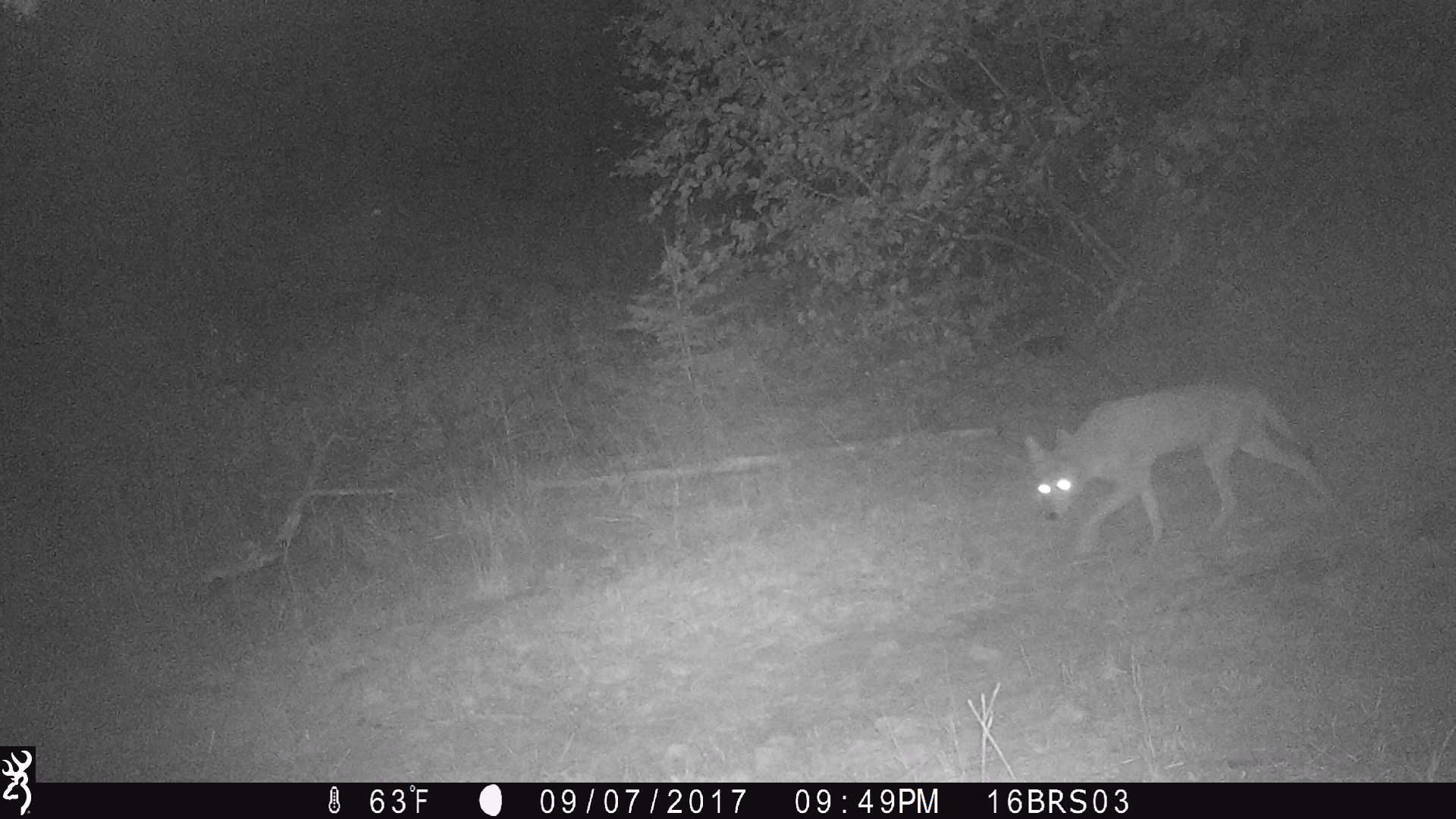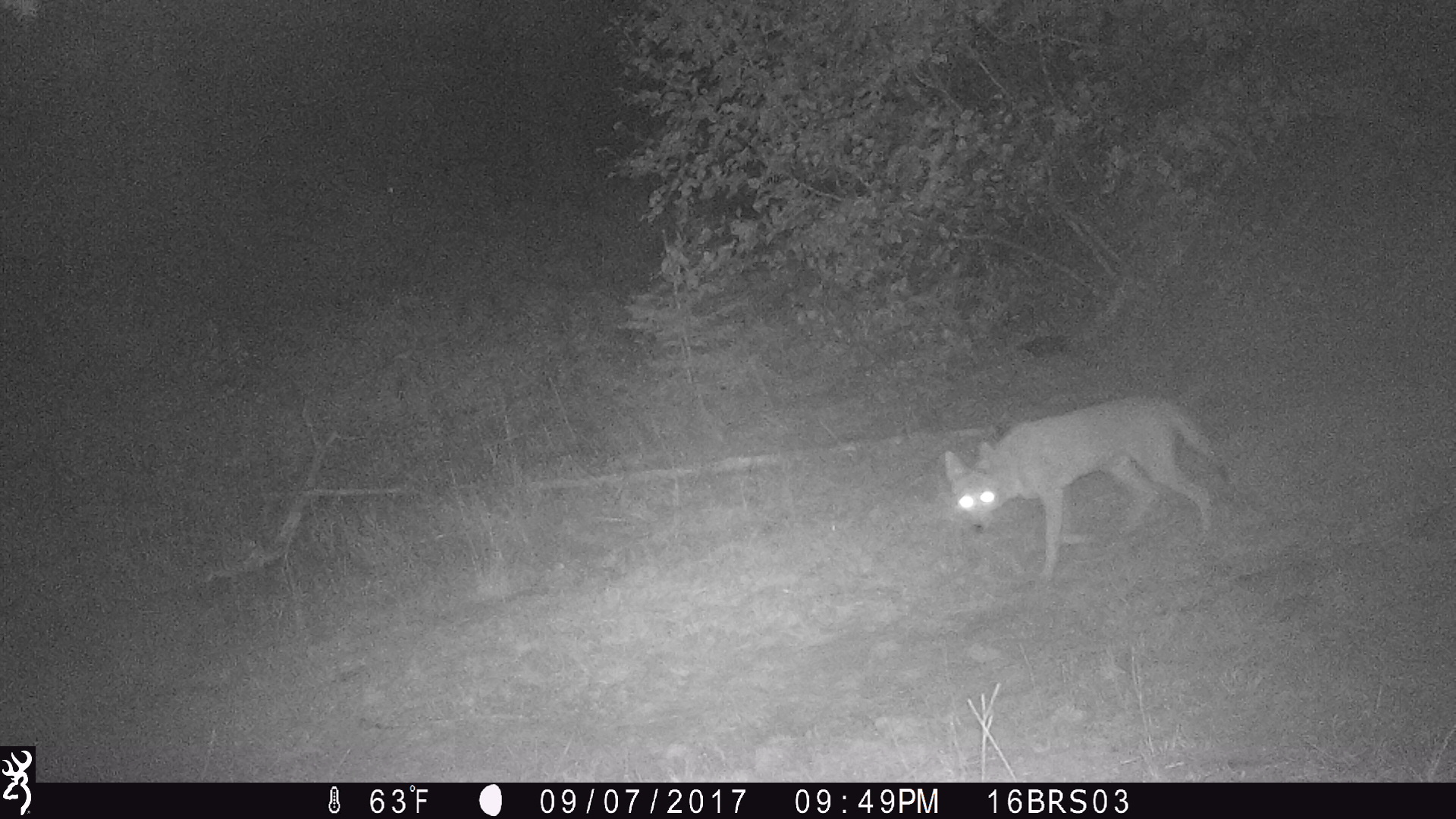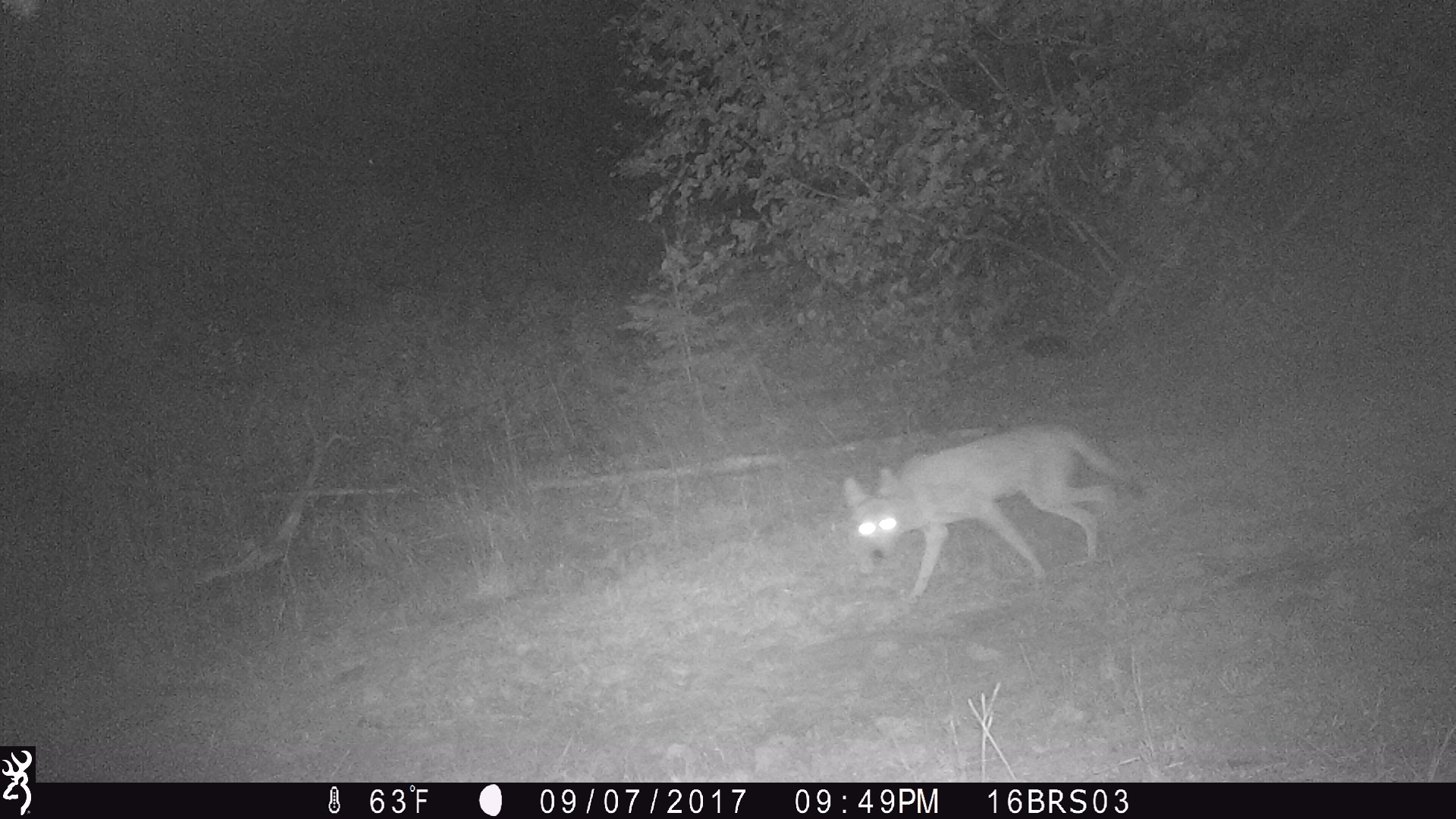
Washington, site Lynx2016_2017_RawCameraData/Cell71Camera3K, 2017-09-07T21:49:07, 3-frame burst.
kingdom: Animalia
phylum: Chordata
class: Mammalia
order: Carnivora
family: Canidae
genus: Canis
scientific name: Canis latrans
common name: coyote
Canis latrans (coyote). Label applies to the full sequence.